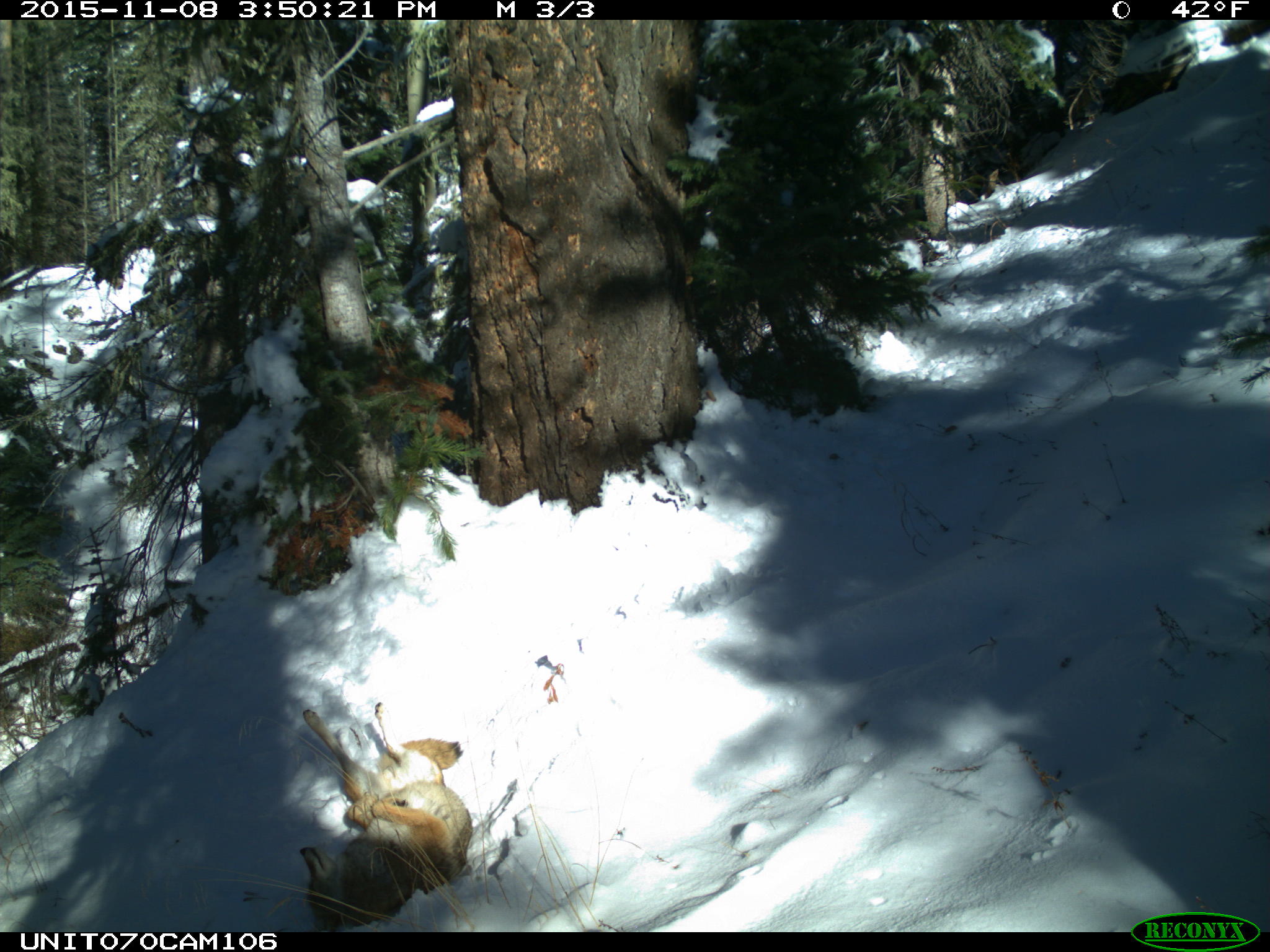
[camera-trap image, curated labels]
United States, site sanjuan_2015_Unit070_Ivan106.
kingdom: Animalia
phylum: Chordata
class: Mammalia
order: Carnivora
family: Canidae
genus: Canis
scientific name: Canis latrans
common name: coyote